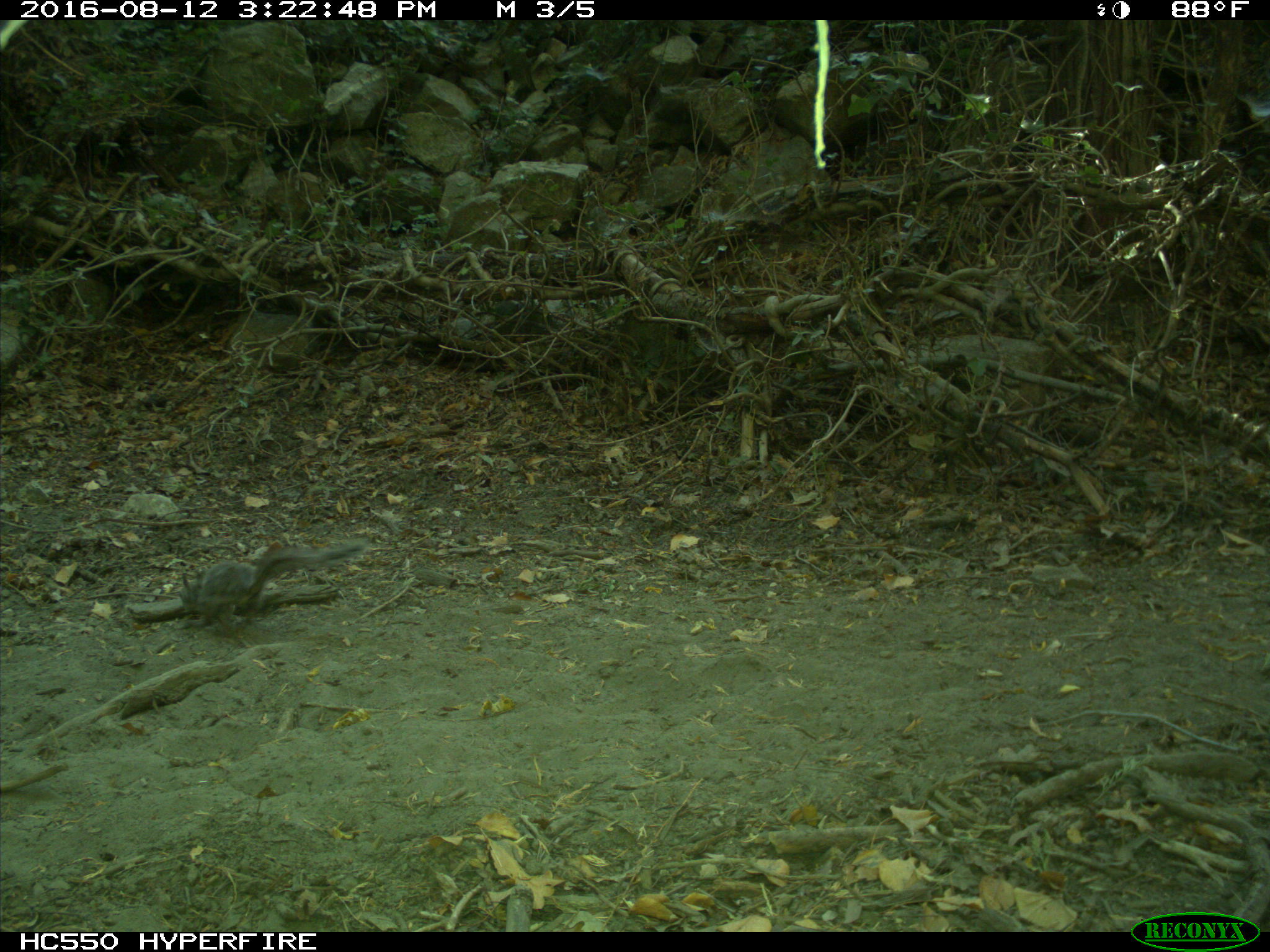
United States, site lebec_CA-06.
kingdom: Animalia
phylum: Chordata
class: Mammalia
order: Rodentia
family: Sciuridae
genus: Sciurus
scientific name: Sciurus carolinensis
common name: eastern gray squirrel